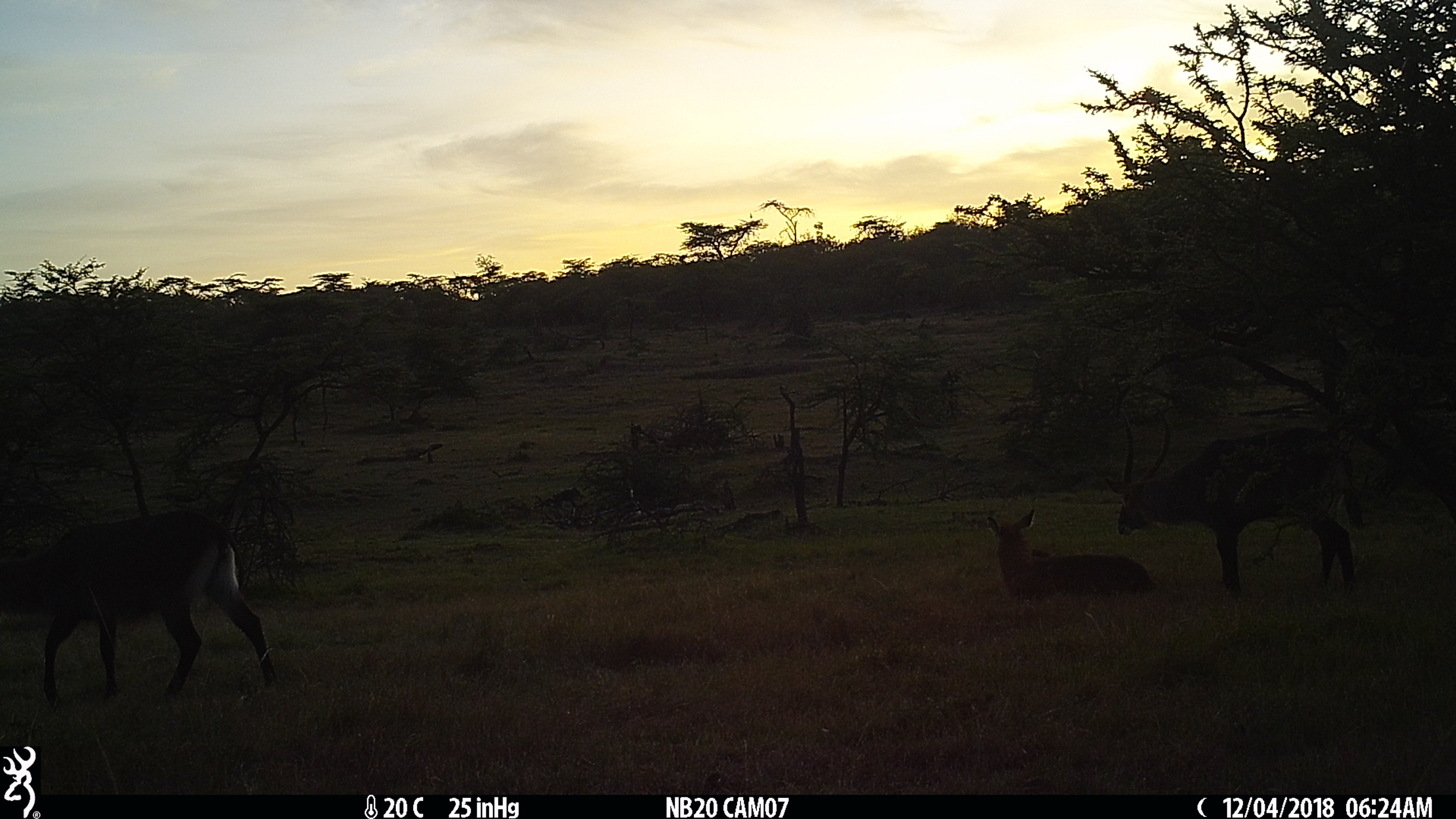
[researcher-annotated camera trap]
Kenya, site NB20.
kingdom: Animalia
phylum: Chordata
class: Mammalia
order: Artiodactyla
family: Bovidae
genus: Kobus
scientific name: Kobus ellipsiprymnus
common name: waterbuck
Waterbuck (Kobus ellipsiprymnus).